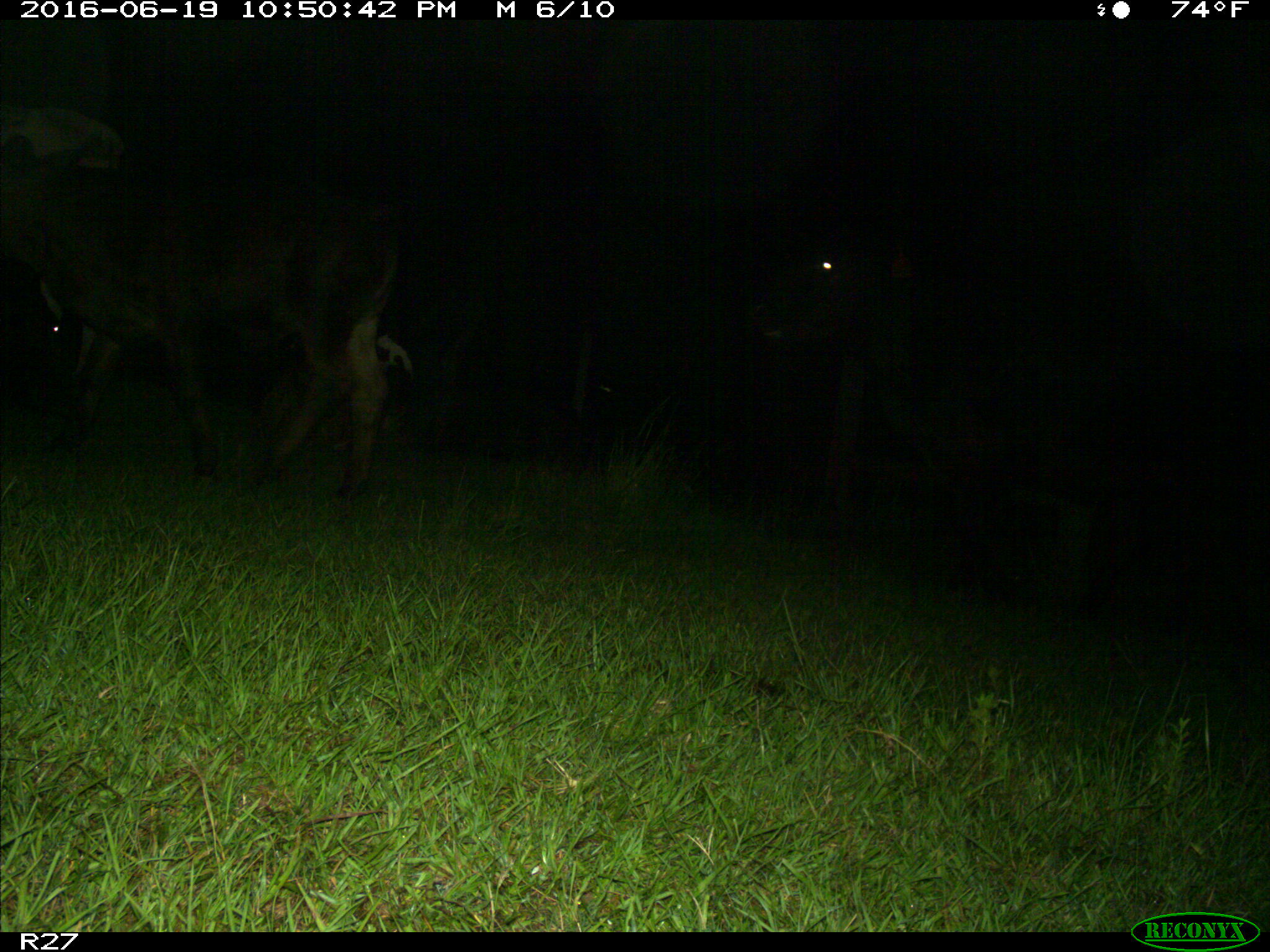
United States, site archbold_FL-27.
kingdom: Animalia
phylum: Chordata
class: Mammalia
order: Artiodactyla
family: Bovidae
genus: Bos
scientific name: Bos taurus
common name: domestic cow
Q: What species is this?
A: Bos taurus (domestic cow).